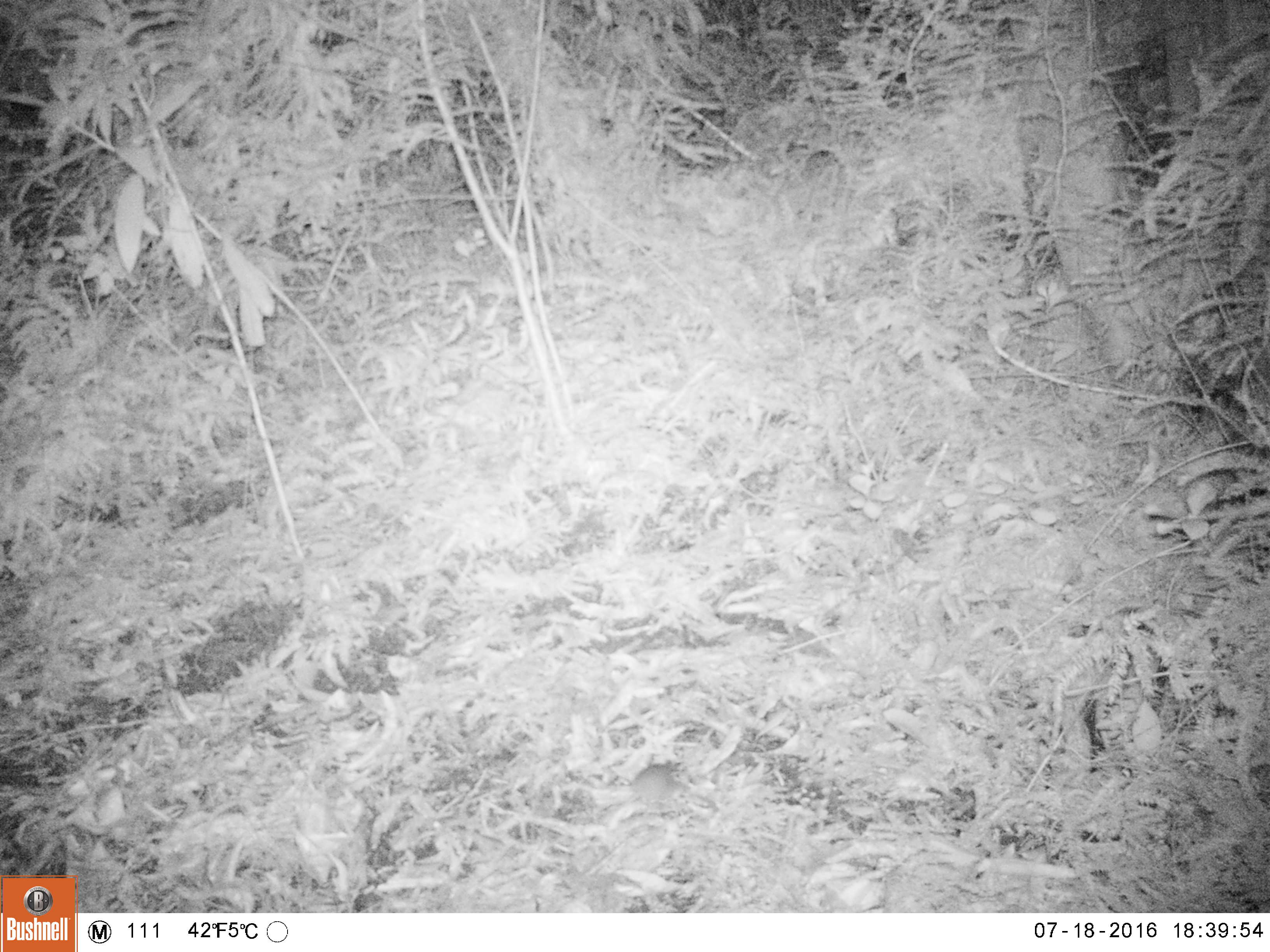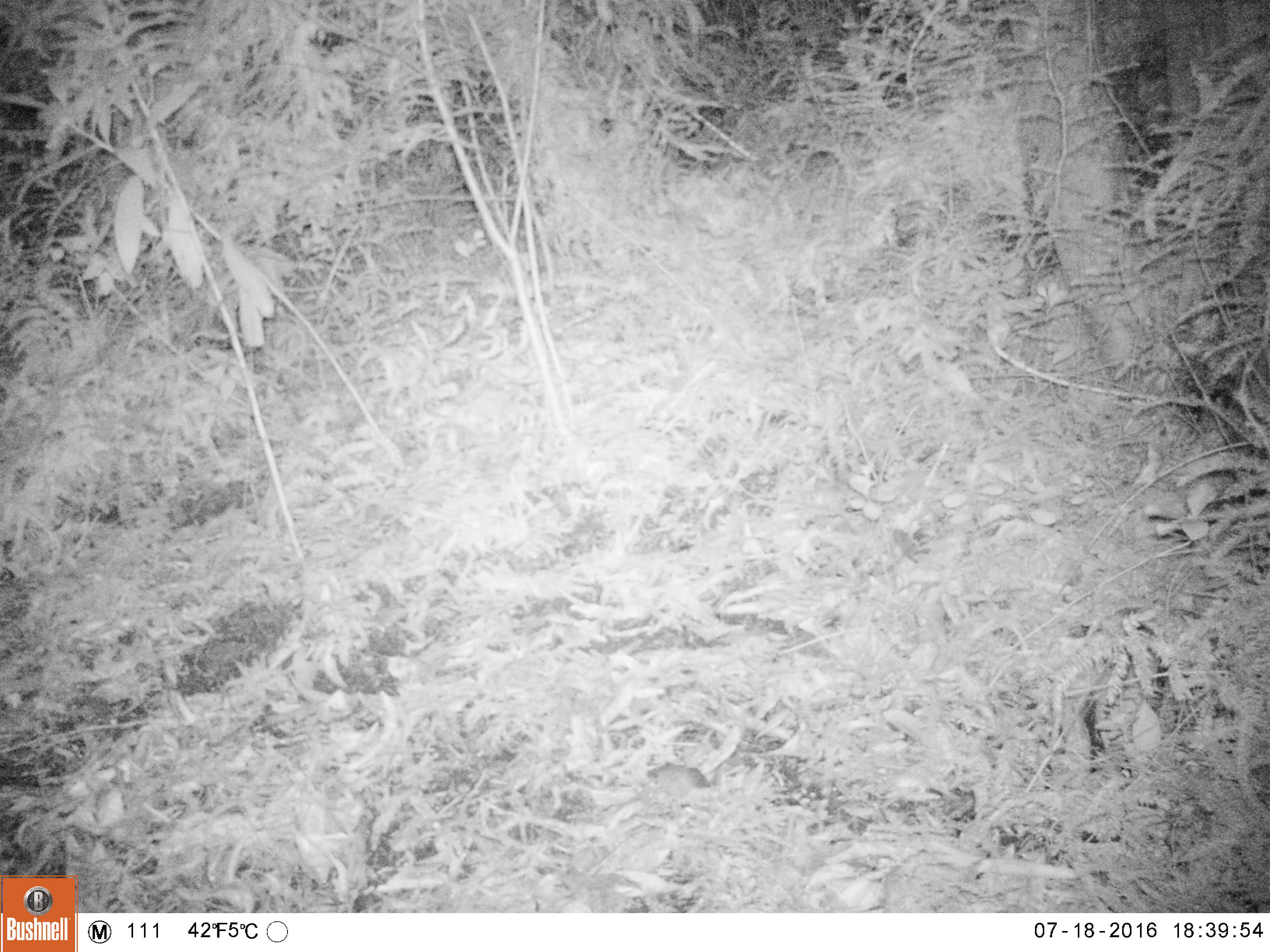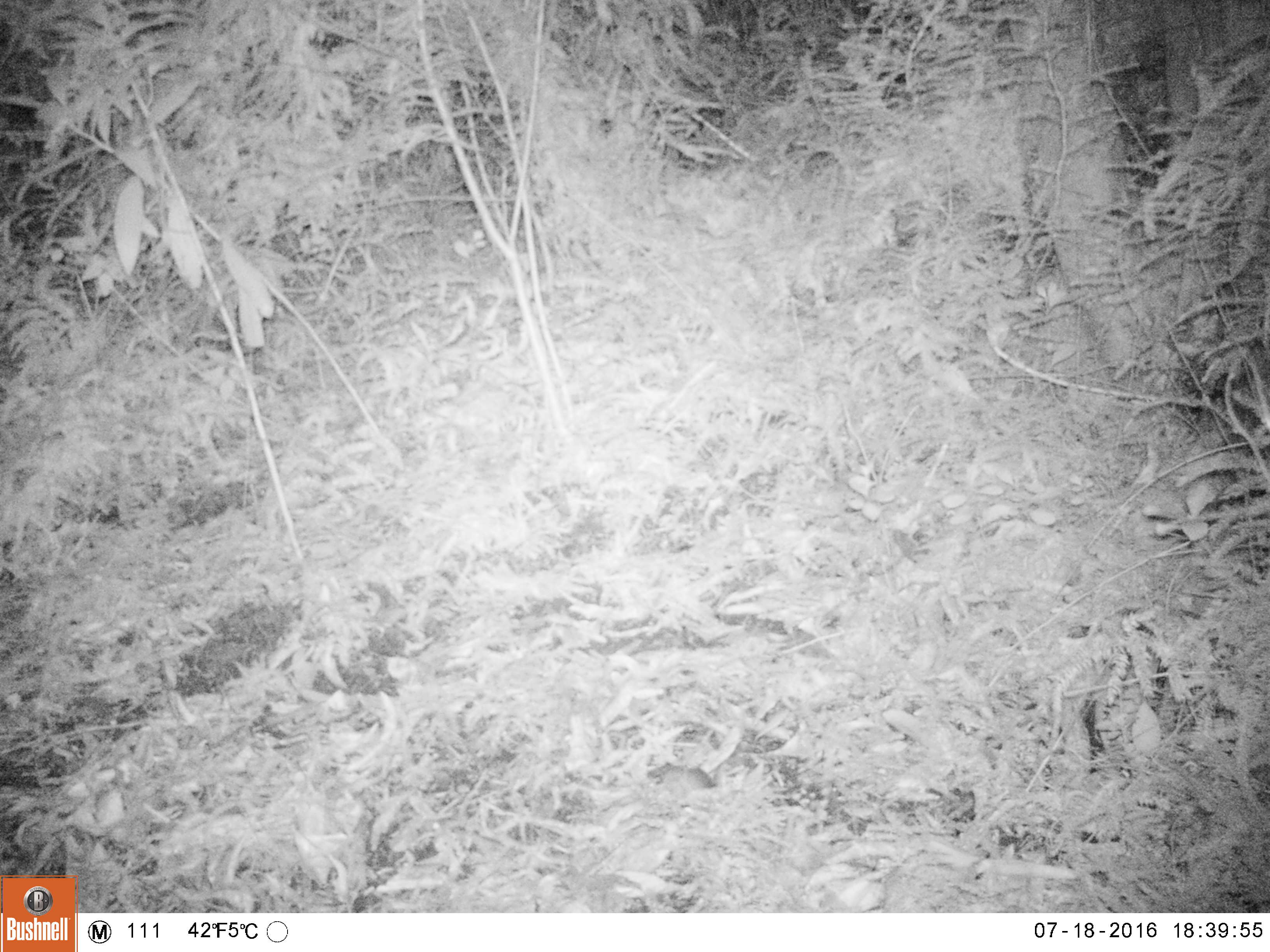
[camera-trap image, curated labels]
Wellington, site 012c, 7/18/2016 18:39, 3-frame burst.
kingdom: Animalia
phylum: Chordata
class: Mammalia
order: Rodentia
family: Muridae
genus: Mus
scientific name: Mus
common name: mouse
Mouse (Mus).